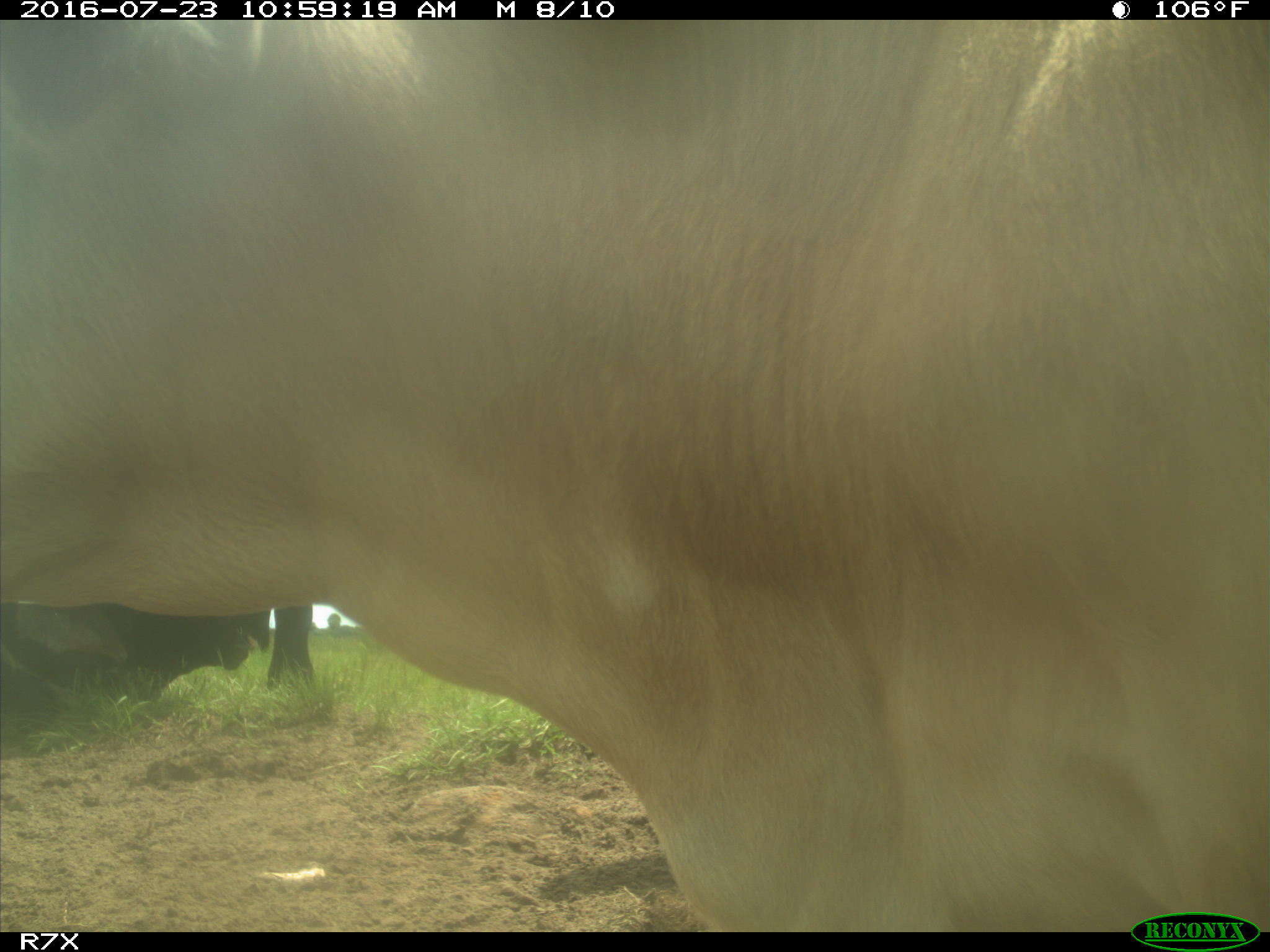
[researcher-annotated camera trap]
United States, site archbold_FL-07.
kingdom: Animalia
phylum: Chordata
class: Mammalia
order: Artiodactyla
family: Bovidae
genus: Bos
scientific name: Bos taurus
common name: domestic cow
Bos taurus (domestic cow).